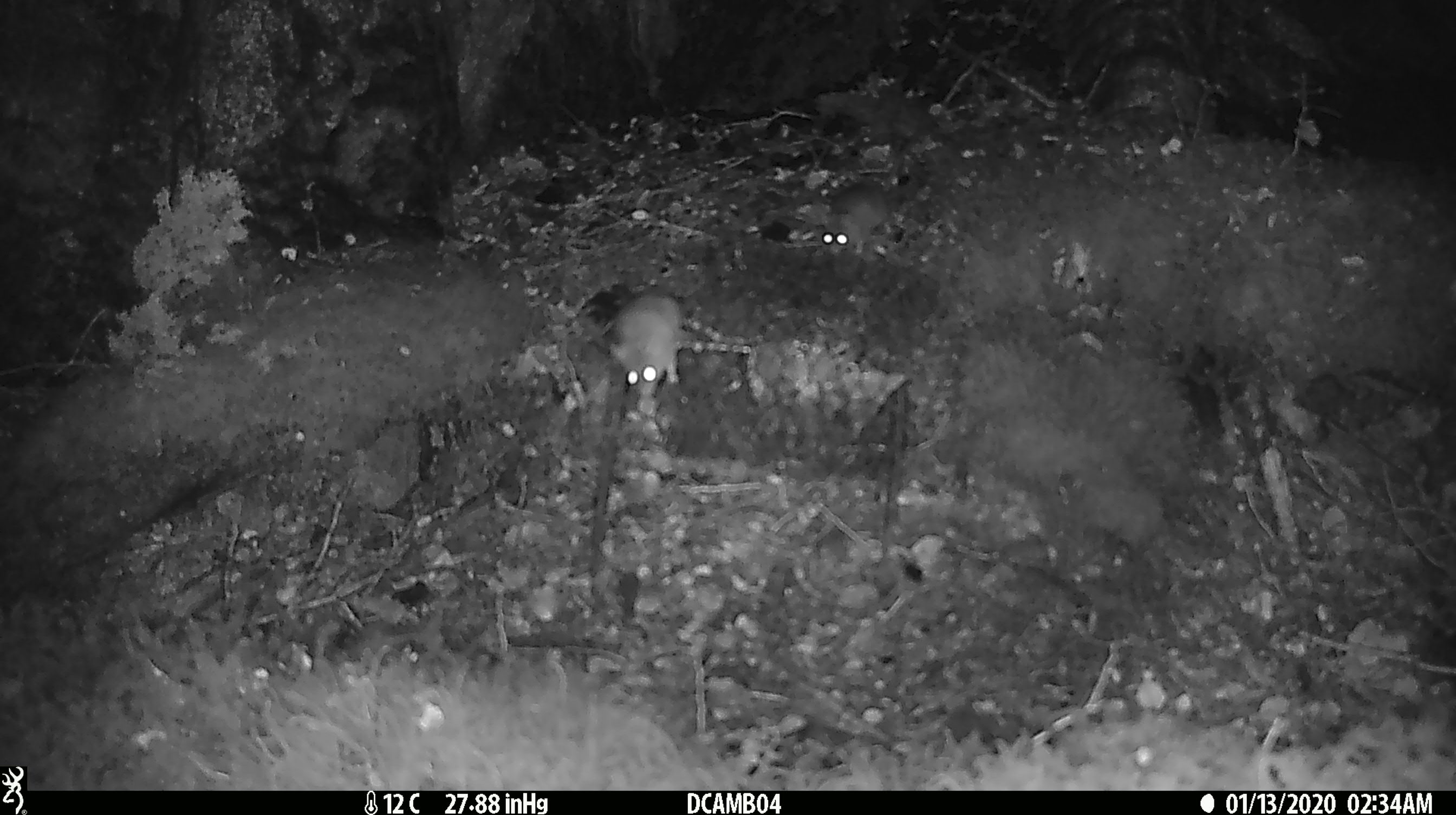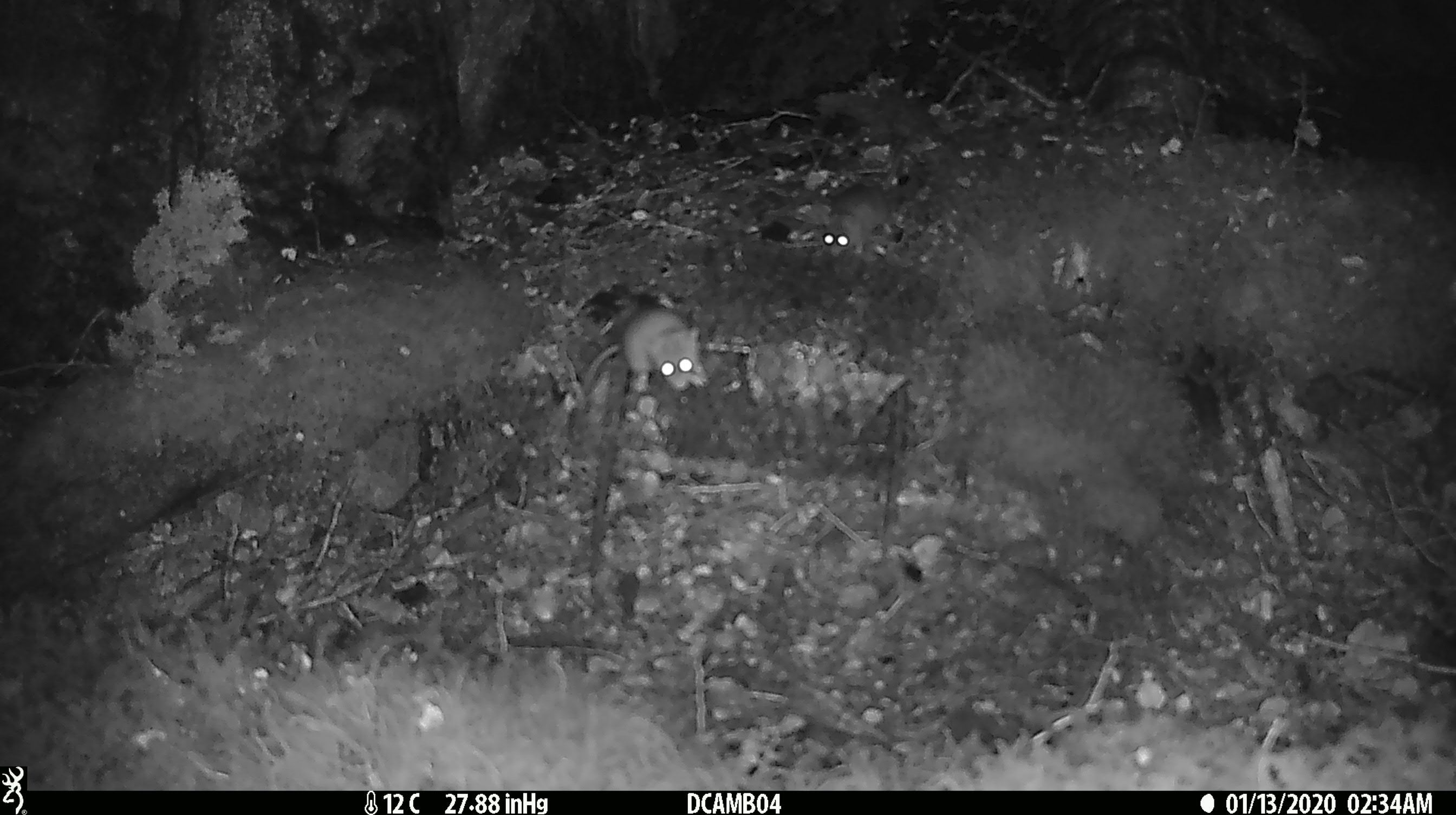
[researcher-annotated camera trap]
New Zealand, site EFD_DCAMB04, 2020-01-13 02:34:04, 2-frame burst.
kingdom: Animalia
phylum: Chordata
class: Mammalia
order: Rodentia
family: Muridae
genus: Mus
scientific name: Mus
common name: mouse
Mouse (Mus).